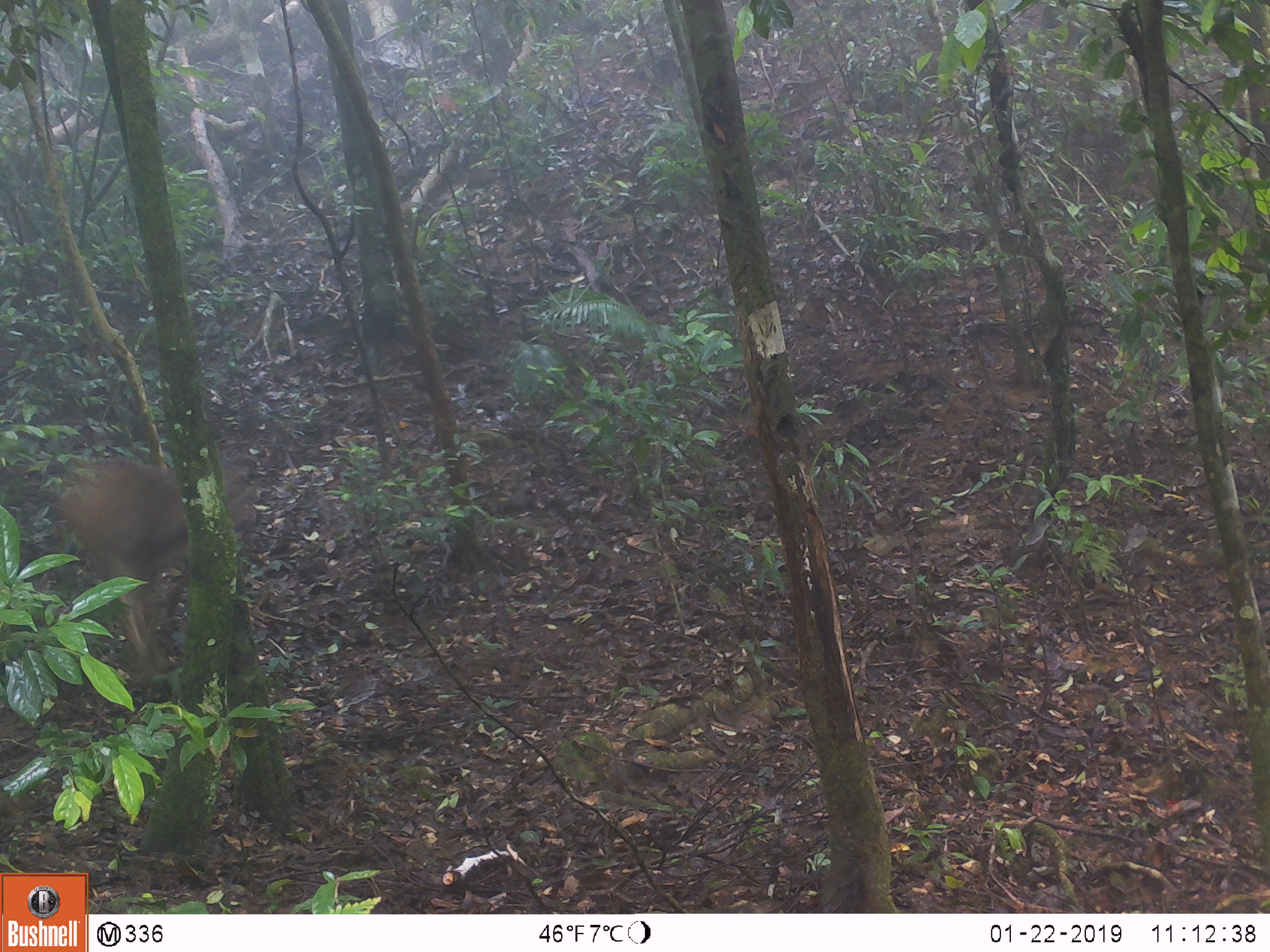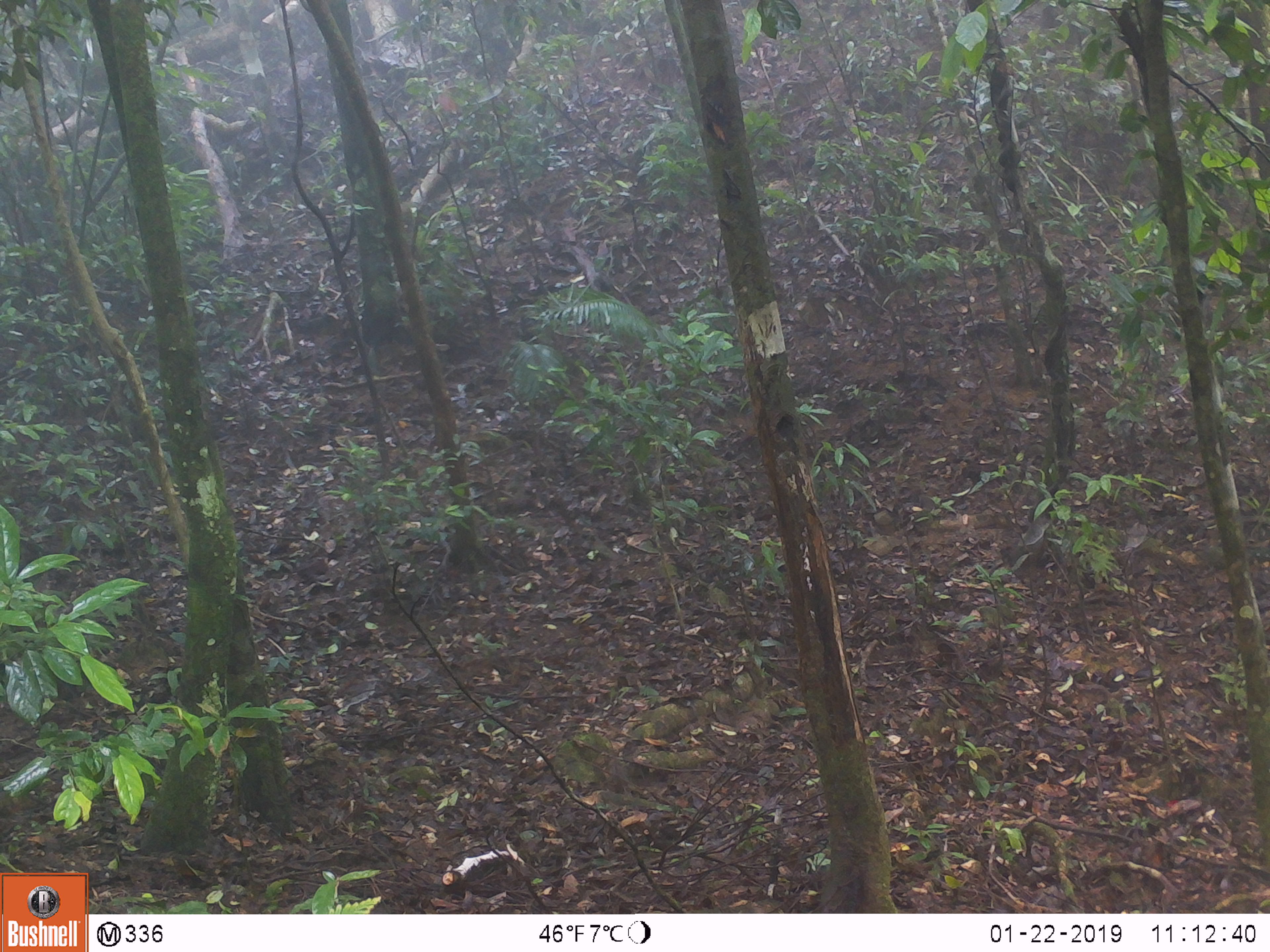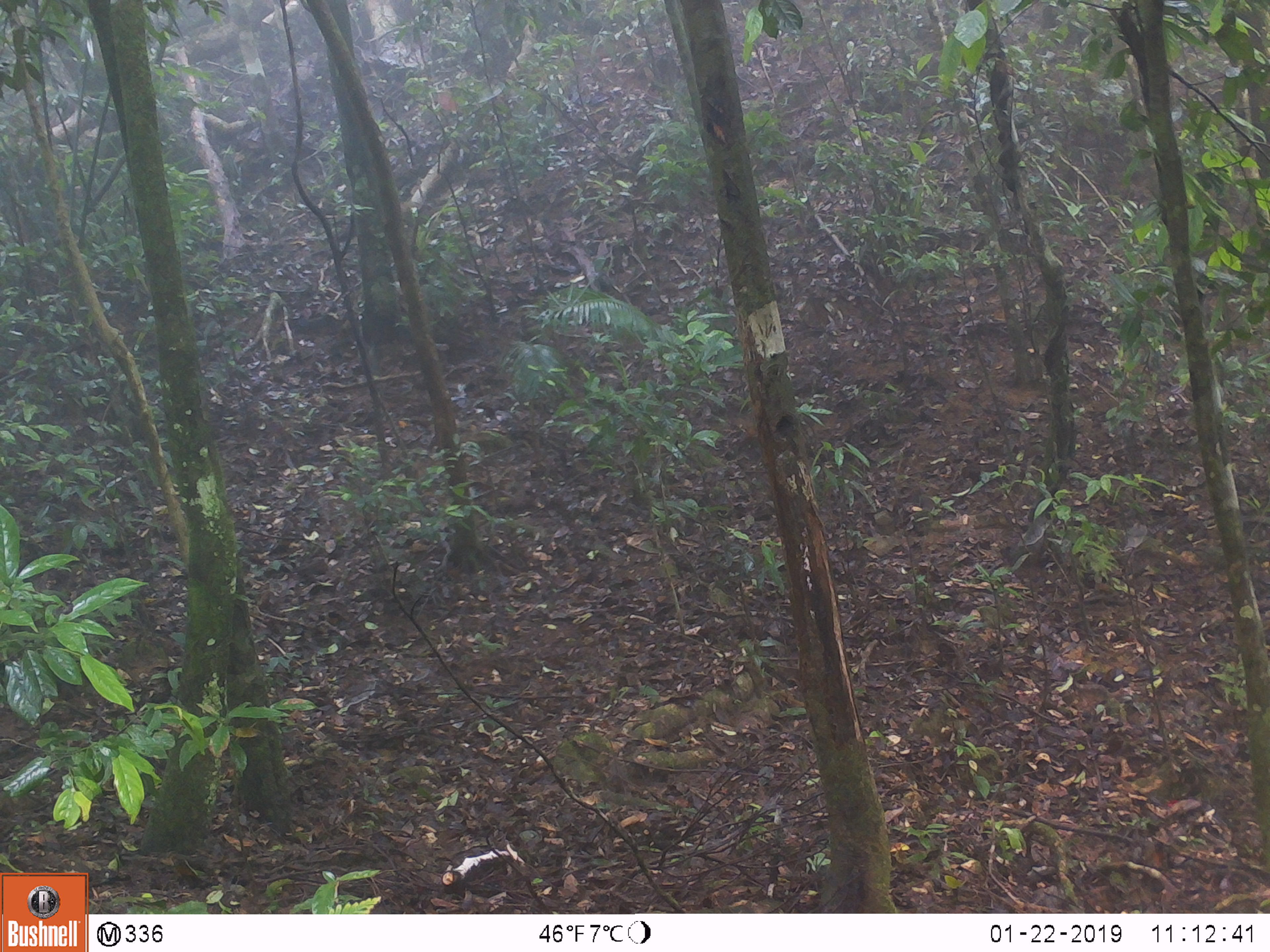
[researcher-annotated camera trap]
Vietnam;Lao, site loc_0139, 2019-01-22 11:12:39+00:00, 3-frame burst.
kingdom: Animalia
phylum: Chordata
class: Mammalia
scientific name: Laurasiatheria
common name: ungulate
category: unidentified ungulates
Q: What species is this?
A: Unidentified ungulates (ungulate) (Laurasiatheria).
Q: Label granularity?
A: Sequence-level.